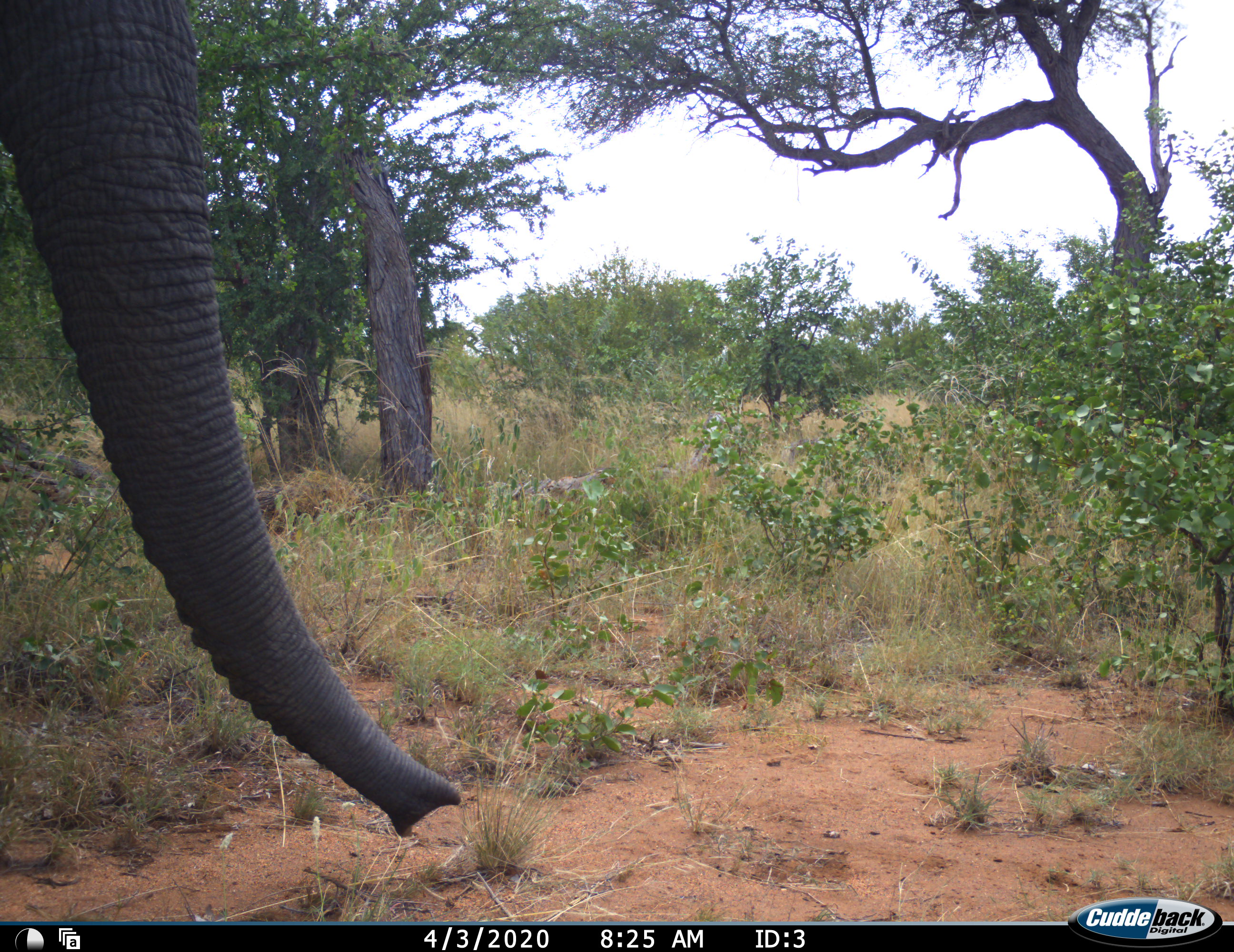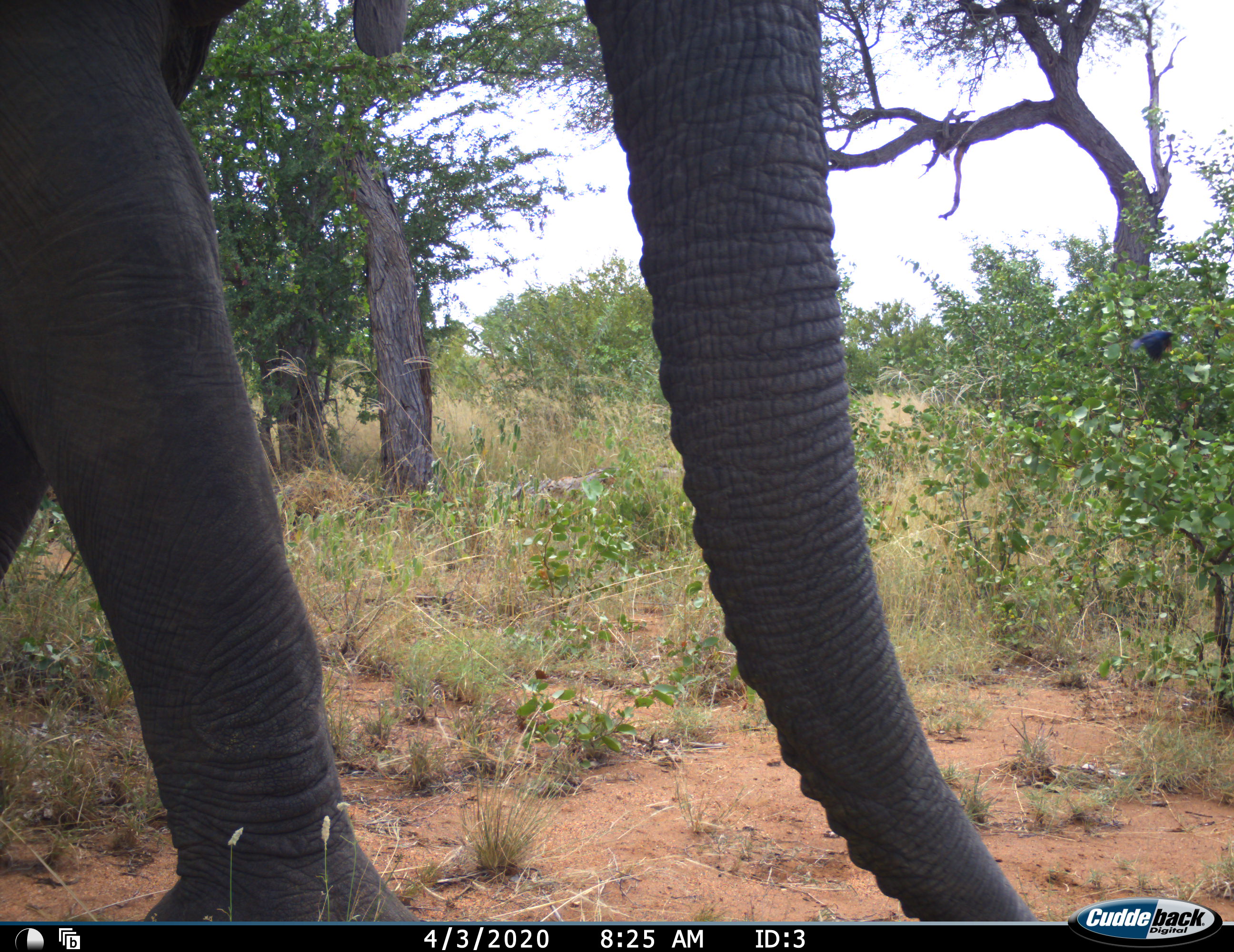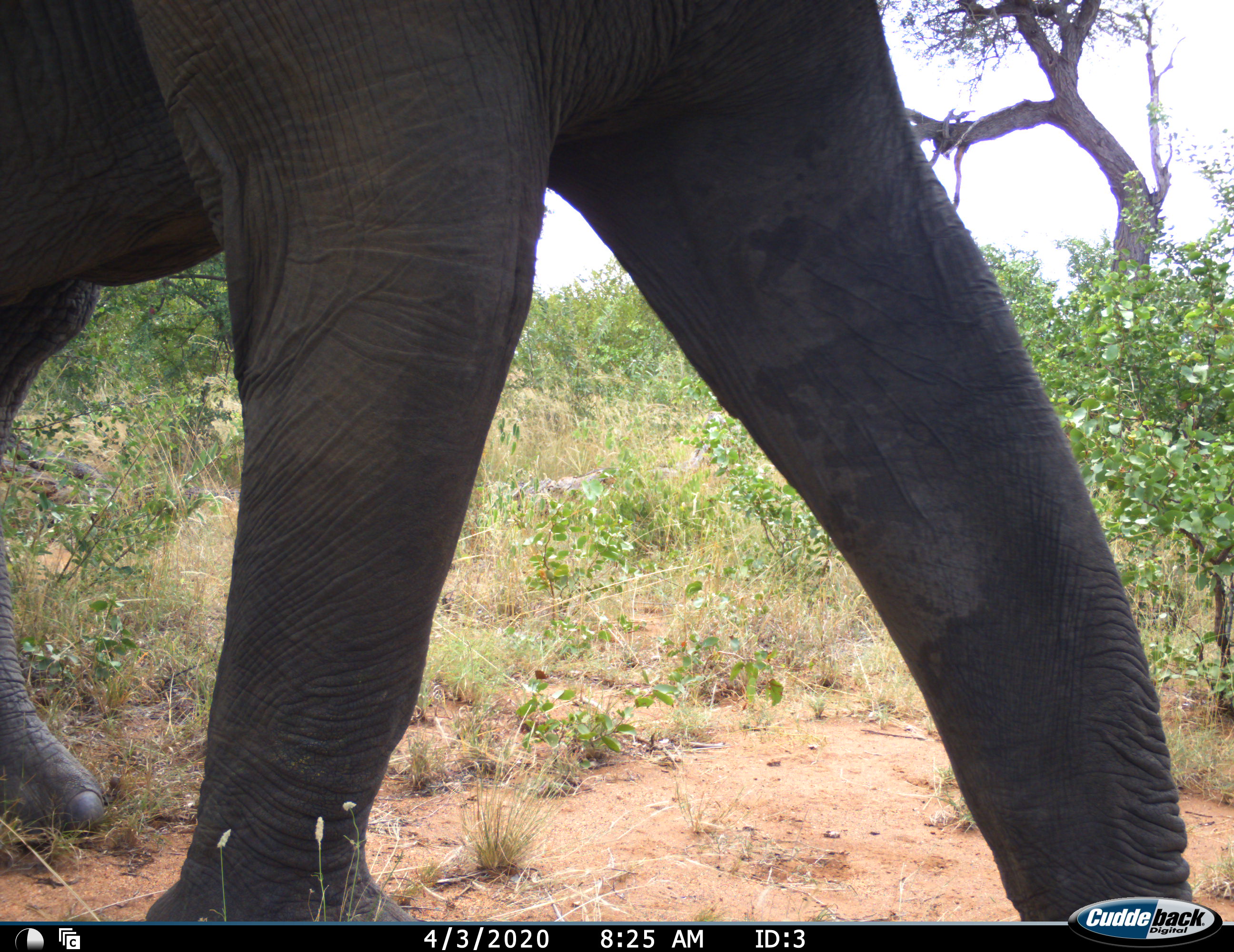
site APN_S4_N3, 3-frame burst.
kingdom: Animalia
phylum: Chordata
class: Mammalia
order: Proboscidea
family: Elephantidae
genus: Loxodonta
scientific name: Loxodonta africana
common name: african bush elephant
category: elephant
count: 1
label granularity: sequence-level